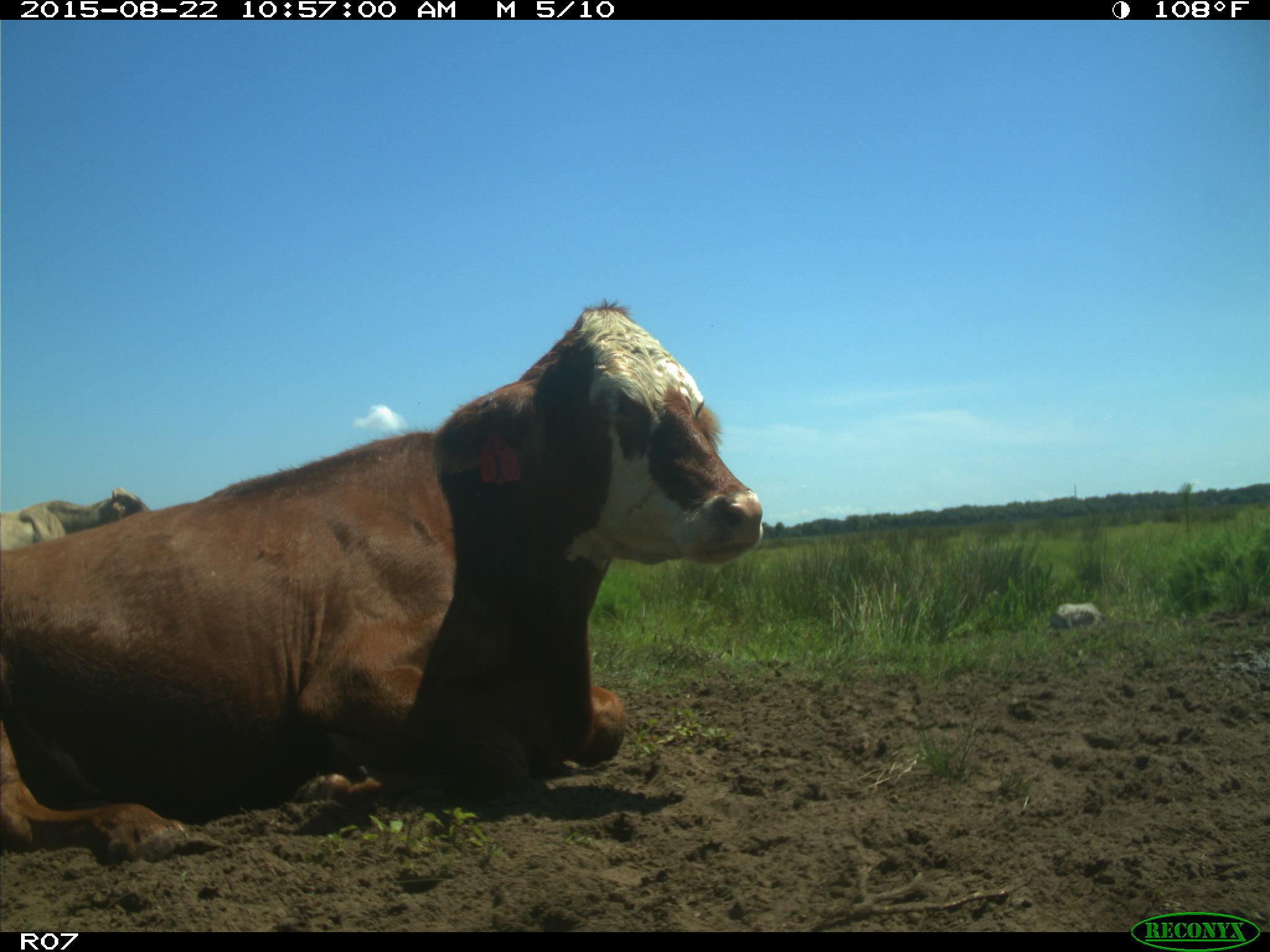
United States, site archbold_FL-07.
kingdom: Animalia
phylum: Chordata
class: Mammalia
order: Artiodactyla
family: Bovidae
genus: Bos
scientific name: Bos taurus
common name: domestic cow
Bos taurus (domestic cow).